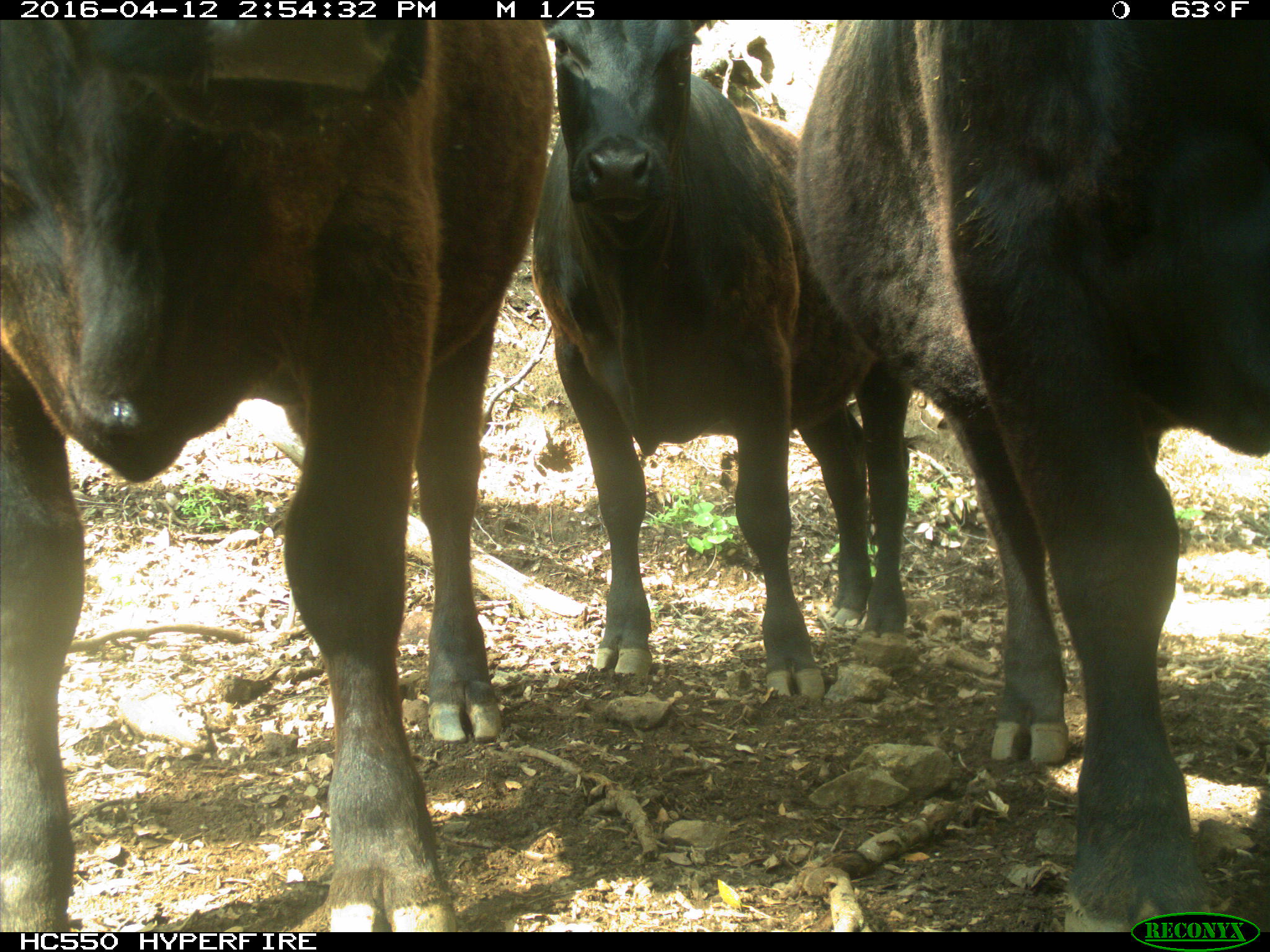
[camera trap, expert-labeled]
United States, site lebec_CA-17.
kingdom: Animalia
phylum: Chordata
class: Mammalia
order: Artiodactyla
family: Bovidae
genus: Bos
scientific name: Bos taurus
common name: domestic cow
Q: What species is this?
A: Bos taurus (domestic cow).